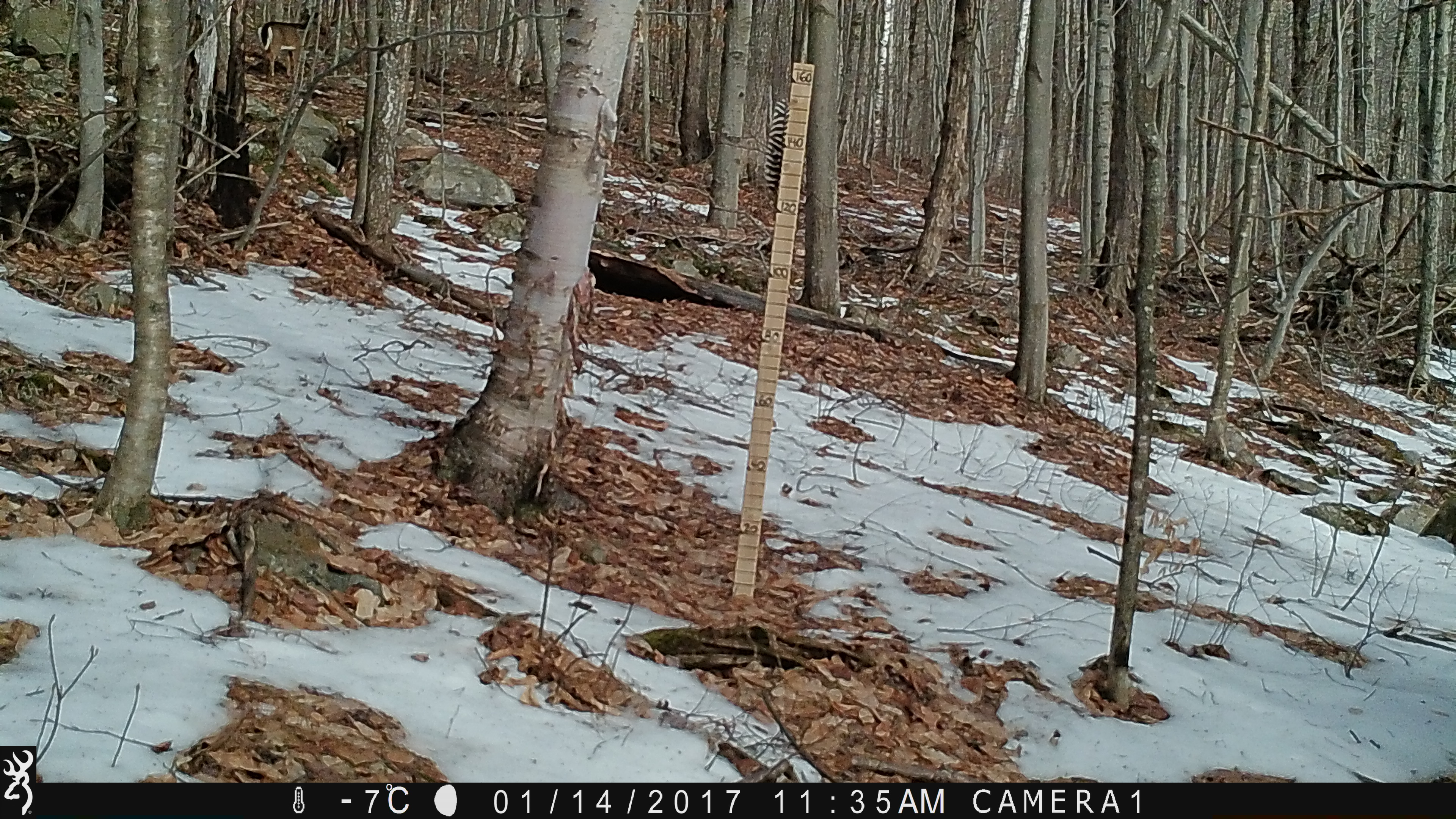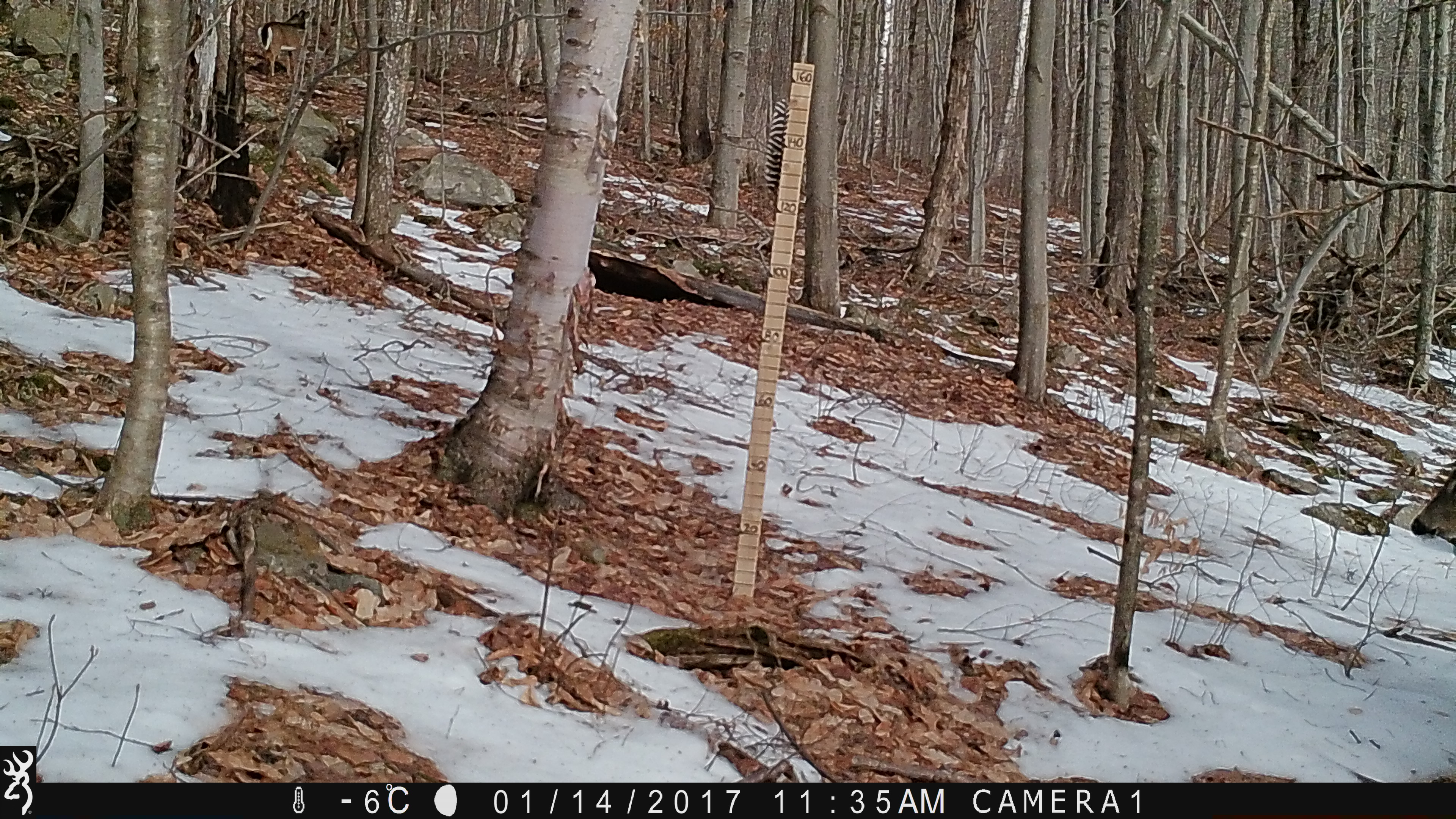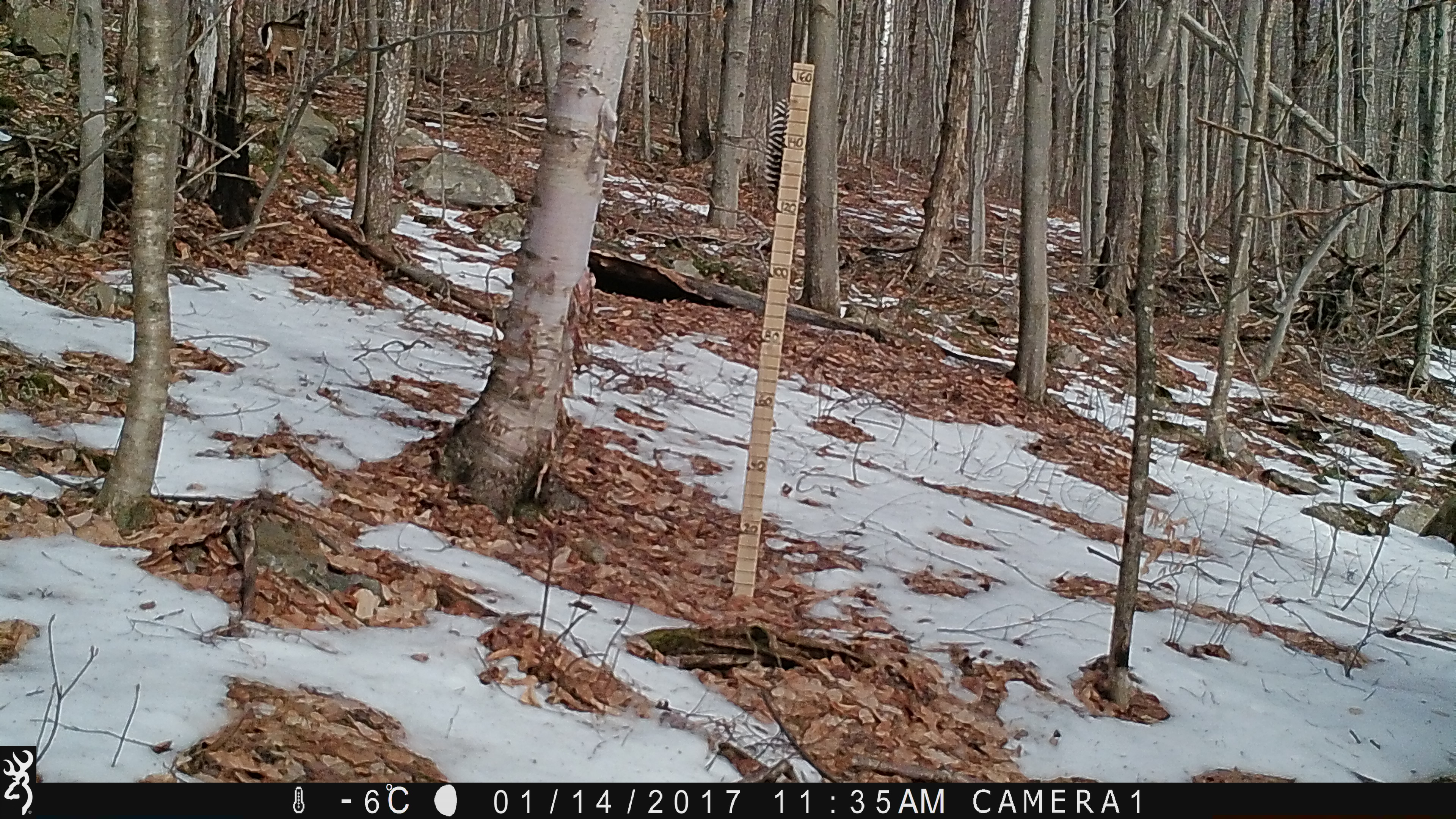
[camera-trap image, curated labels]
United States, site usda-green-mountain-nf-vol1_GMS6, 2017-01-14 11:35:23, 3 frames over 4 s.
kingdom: Animalia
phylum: Chordata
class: Mammalia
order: Artiodactyla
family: Cervidae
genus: Odocoileus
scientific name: Odocoileus virginianus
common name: white-tailed deer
White-tailed deer (Odocoileus virginianus).